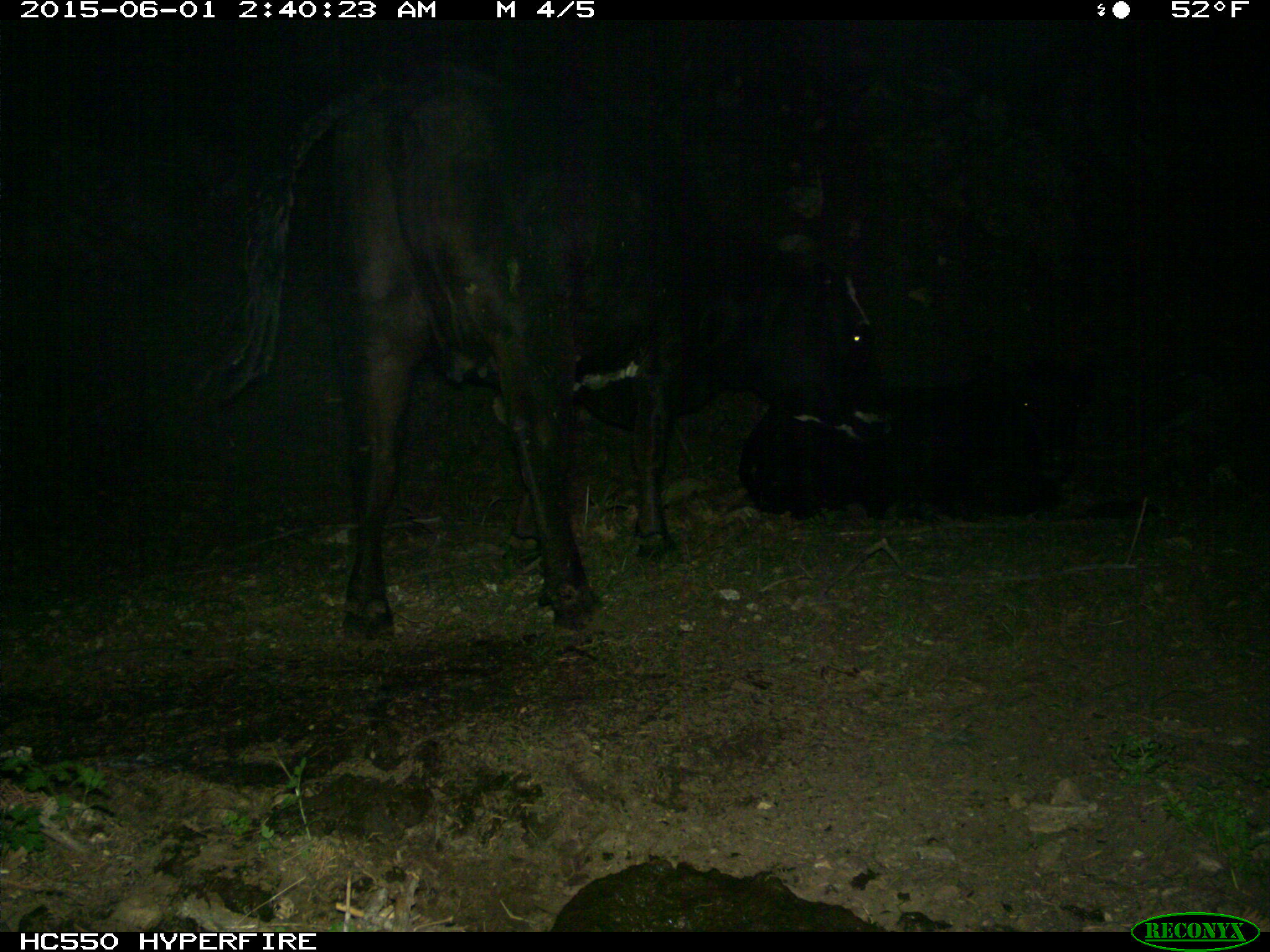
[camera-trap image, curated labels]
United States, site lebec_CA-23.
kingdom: Animalia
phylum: Chordata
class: Mammalia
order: Artiodactyla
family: Bovidae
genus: Bos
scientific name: Bos taurus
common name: domestic cow